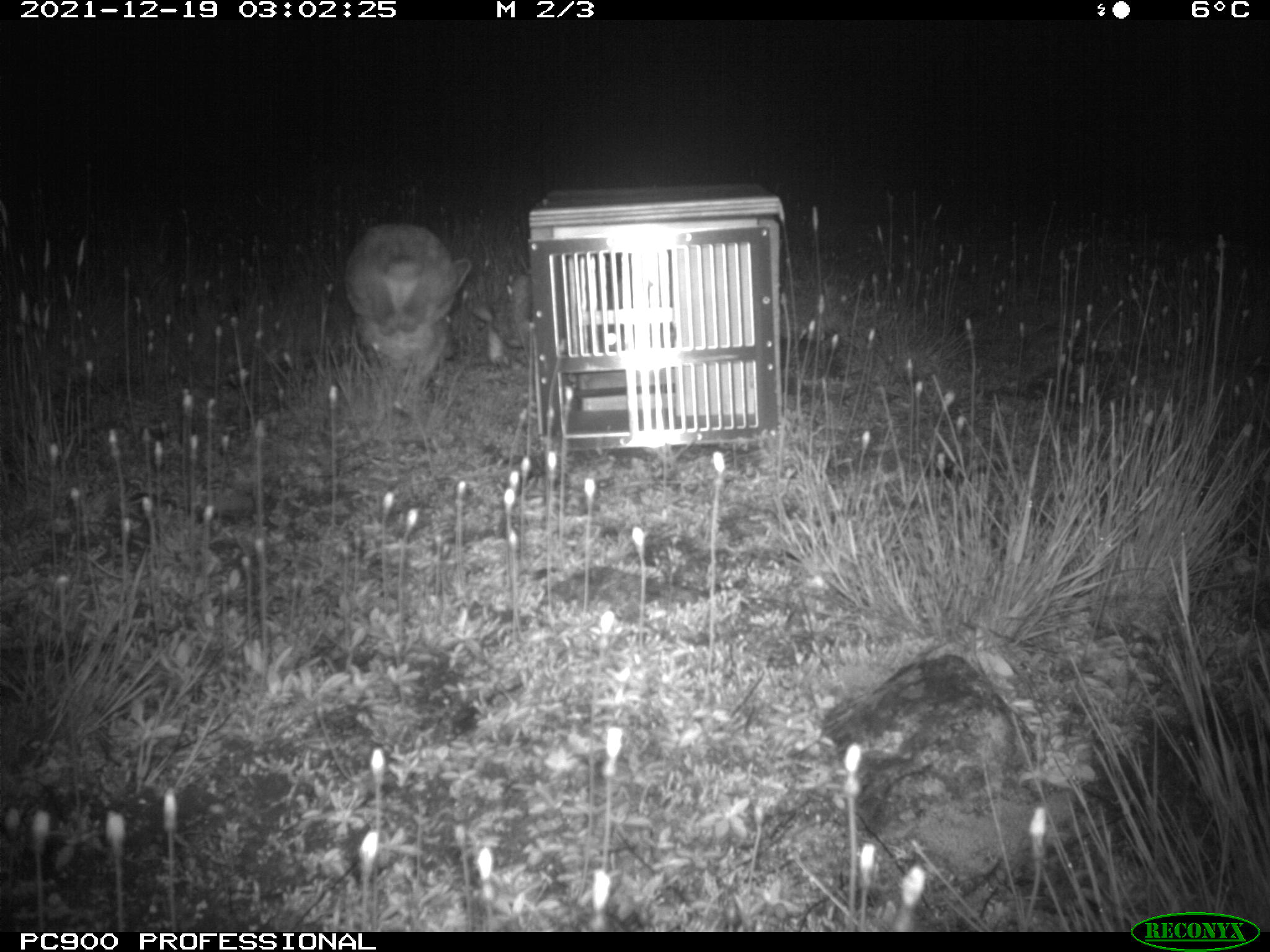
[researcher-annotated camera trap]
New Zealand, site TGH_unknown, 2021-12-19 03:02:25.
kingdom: Animalia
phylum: Chordata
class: Mammalia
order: Lagomorpha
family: Leporidae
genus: Oryctolagus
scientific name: Oryctolagus cuniculus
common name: european rabbit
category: rabbit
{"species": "rabbit (european rabbit) (Oryctolagus cuniculus)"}